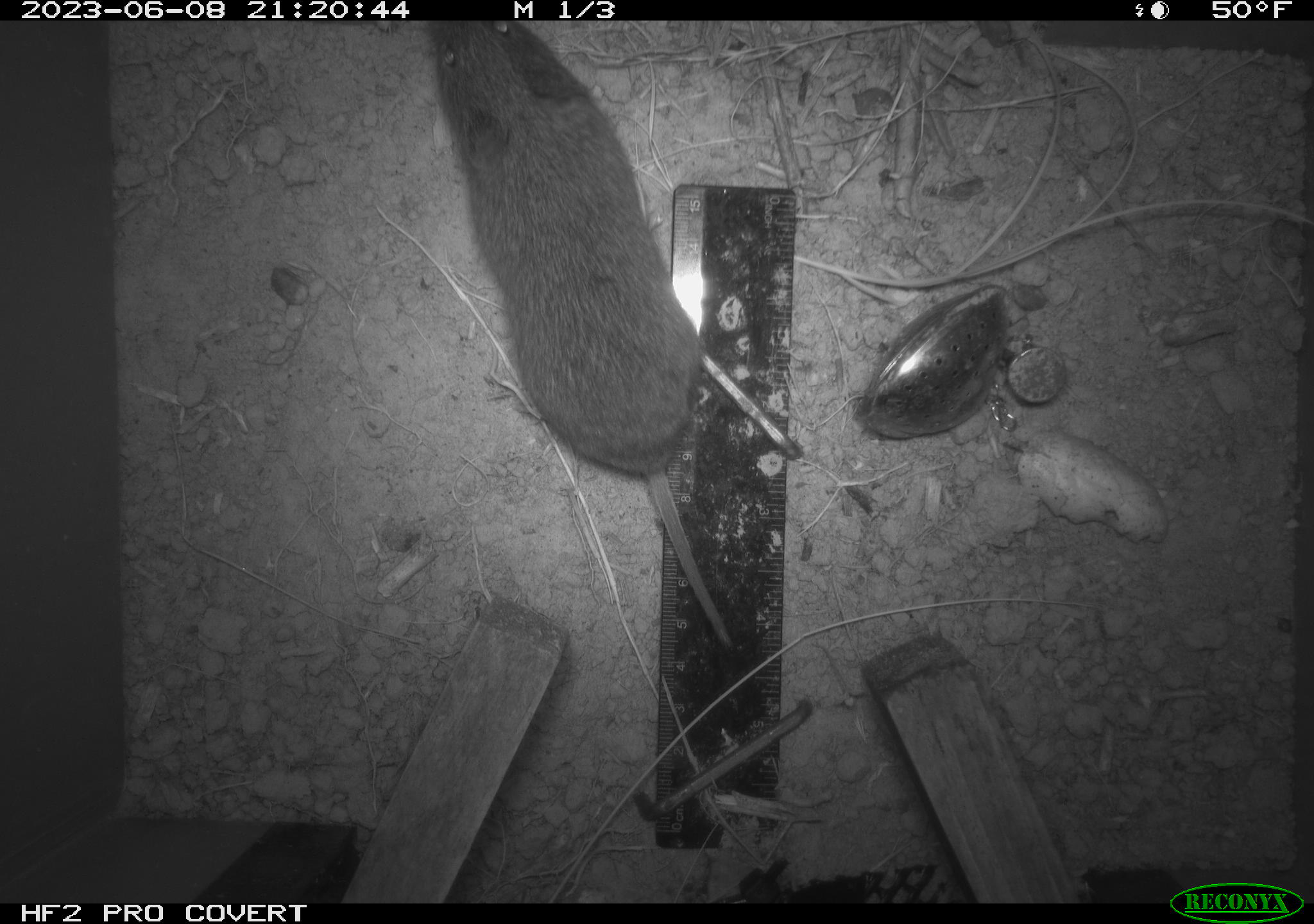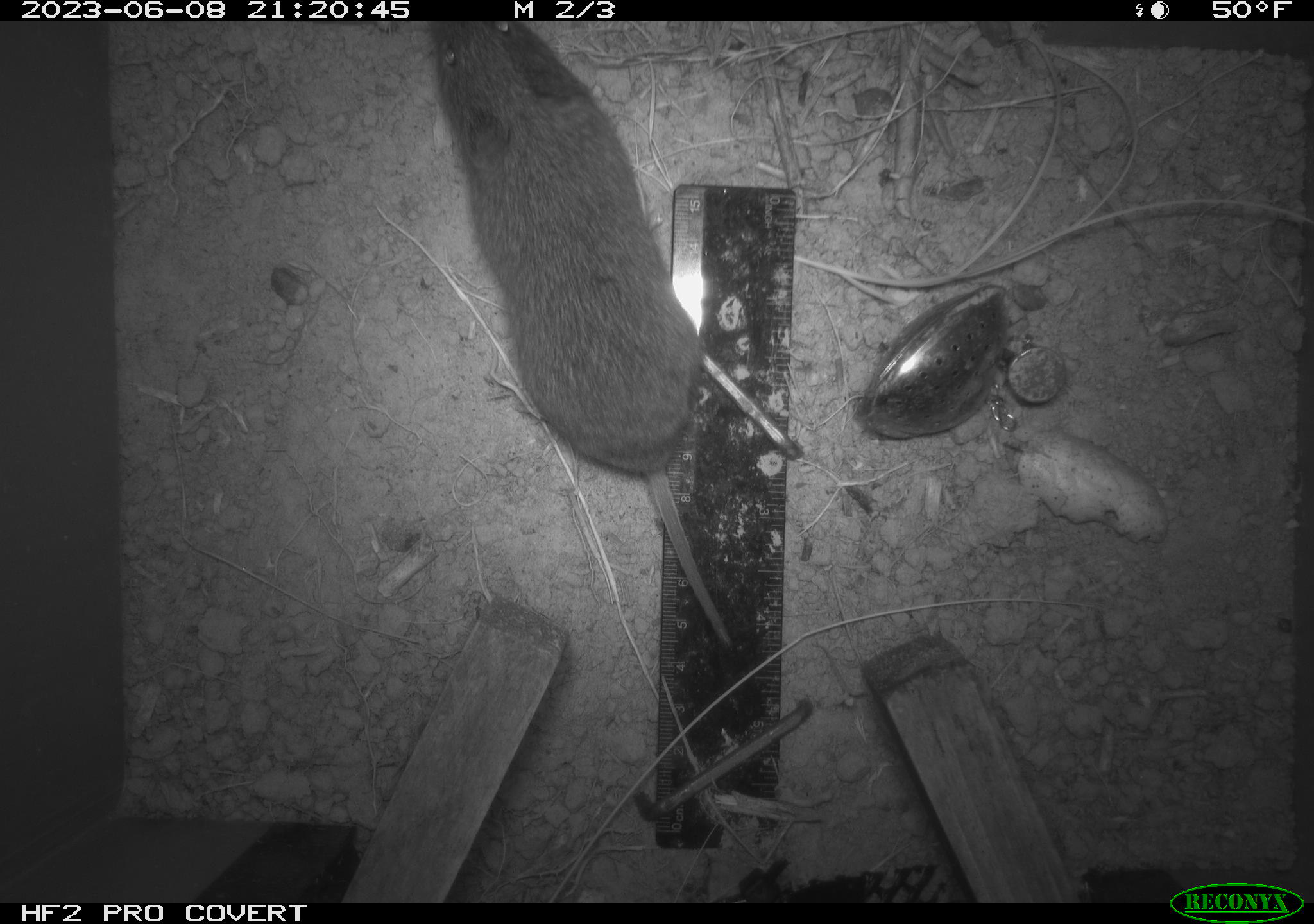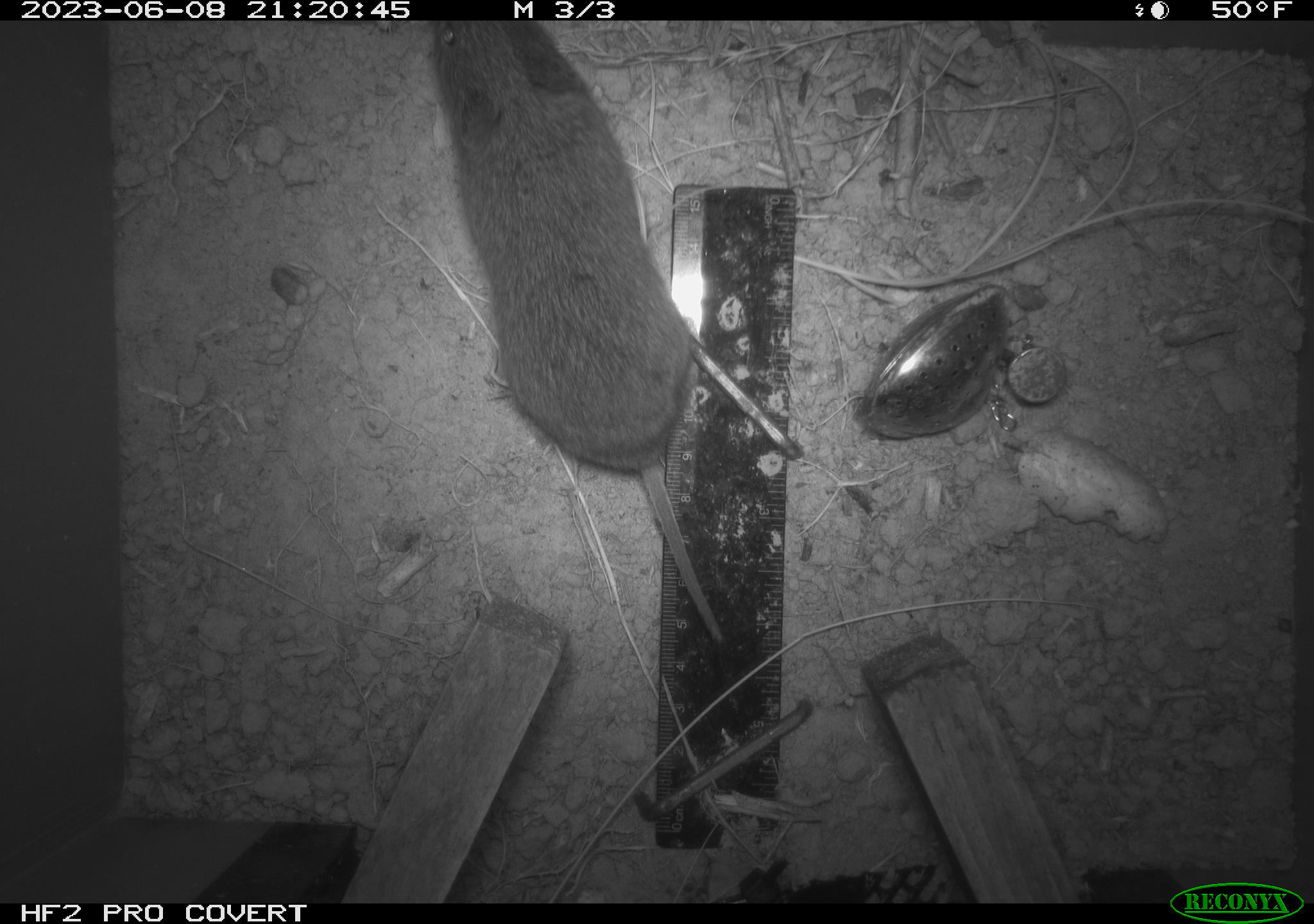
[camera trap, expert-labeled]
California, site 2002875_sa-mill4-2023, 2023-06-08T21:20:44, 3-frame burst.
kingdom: Animalia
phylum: Chordata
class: Mammalia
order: Rodentia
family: Cricetidae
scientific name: Arvicolinae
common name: voles, lemmings, and muskrats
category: arvicolinae subfamily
Arvicolinae subfamily (voles, lemmings, and muskrats) (Arvicolinae).